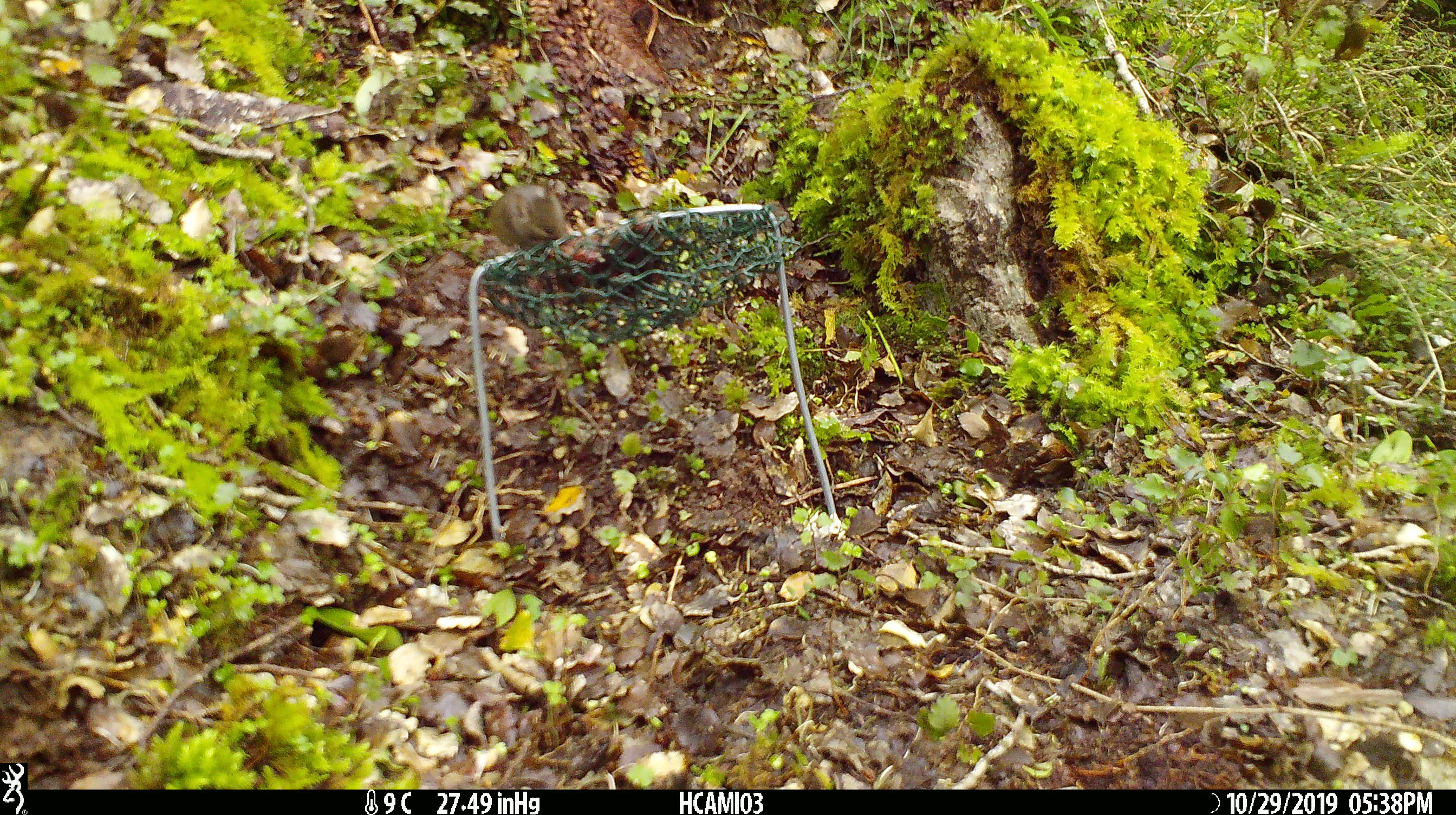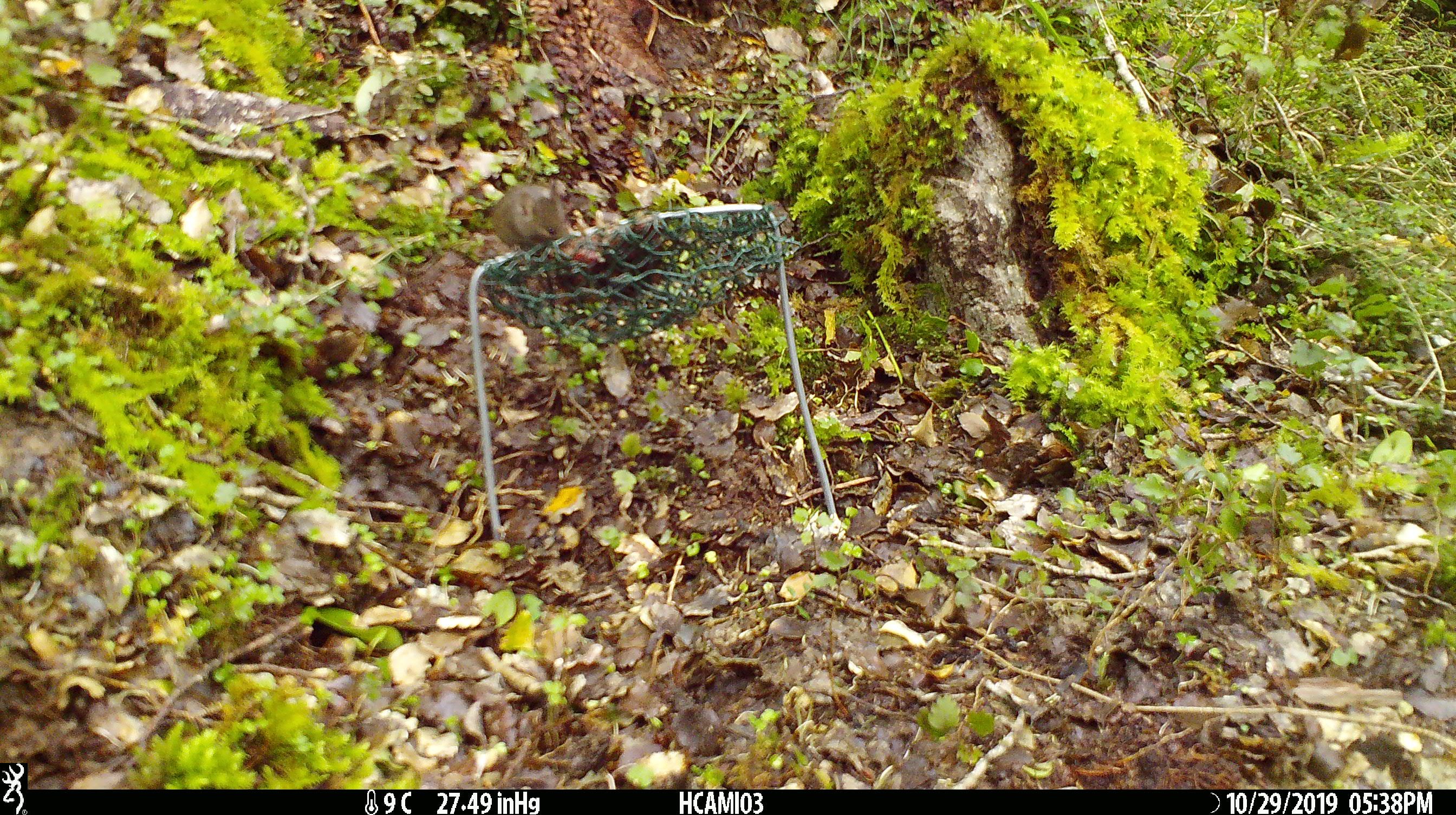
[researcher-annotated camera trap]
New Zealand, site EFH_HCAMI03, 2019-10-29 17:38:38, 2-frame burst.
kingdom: Animalia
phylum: Chordata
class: Mammalia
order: Rodentia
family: Muridae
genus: Mus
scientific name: Mus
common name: mouse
Mouse (Mus).